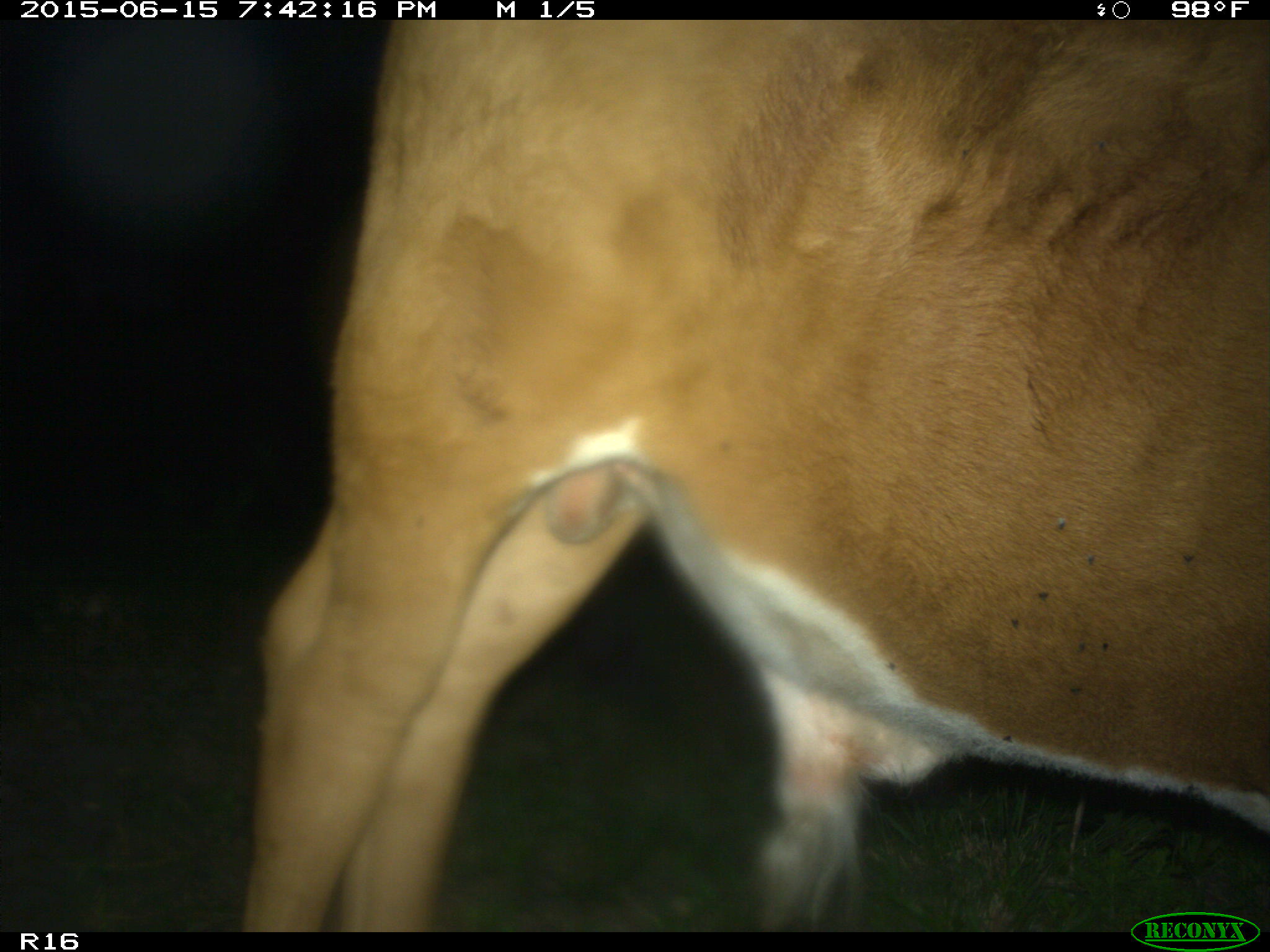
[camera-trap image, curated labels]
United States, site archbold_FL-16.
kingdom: Animalia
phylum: Chordata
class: Mammalia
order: Artiodactyla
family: Bovidae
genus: Bos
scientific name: Bos taurus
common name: domestic cow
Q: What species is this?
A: Bos taurus (domestic cow).